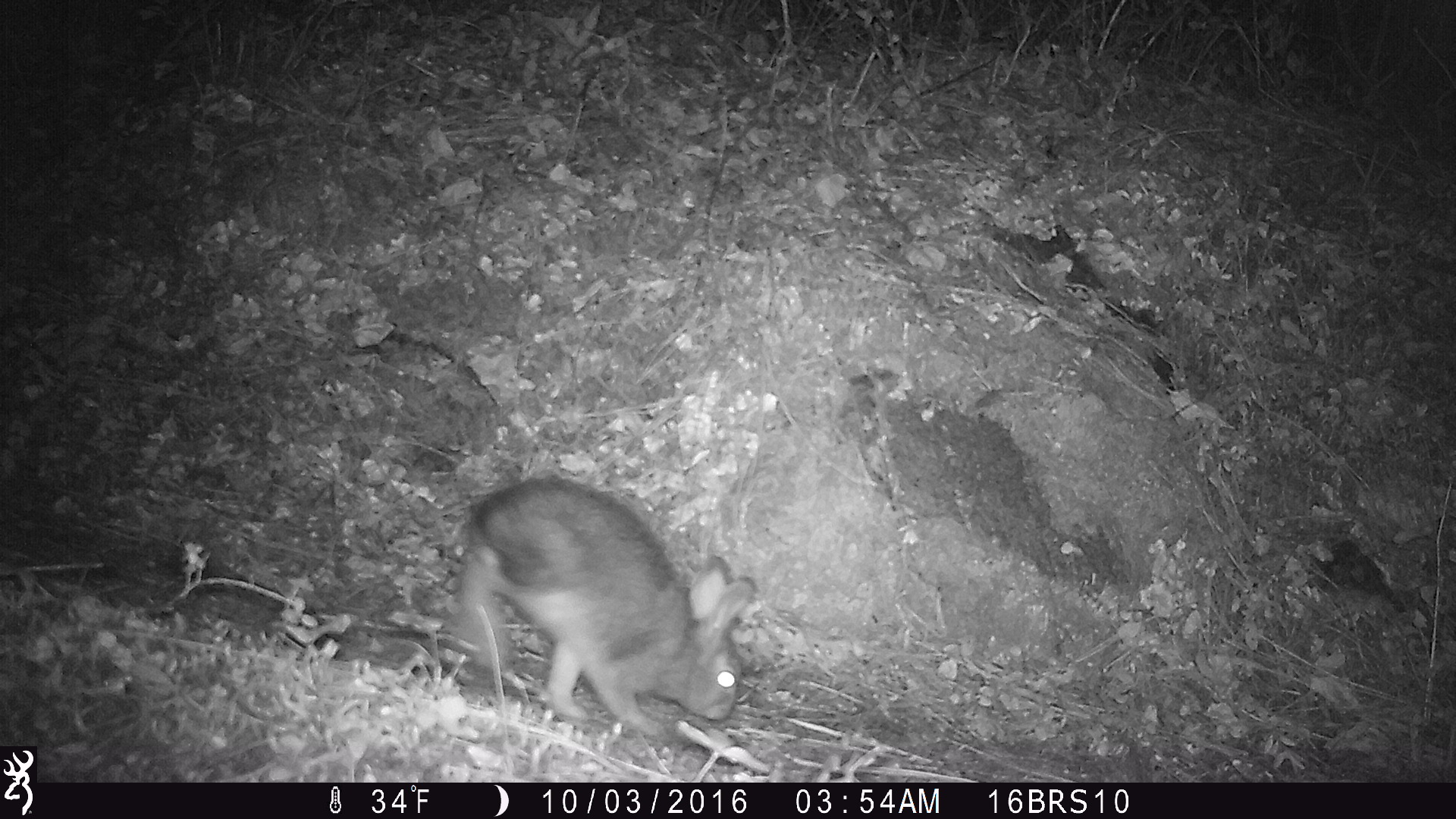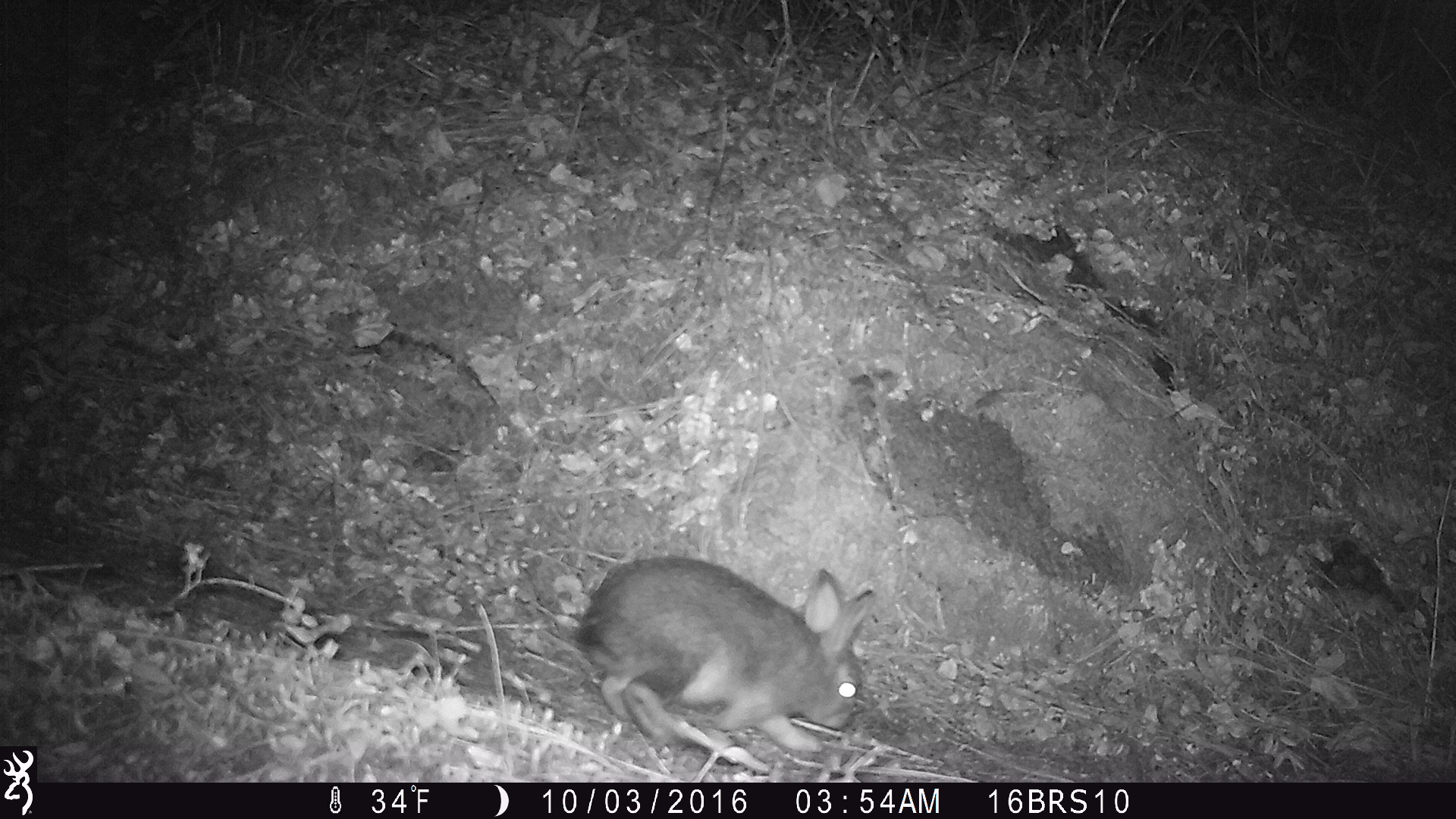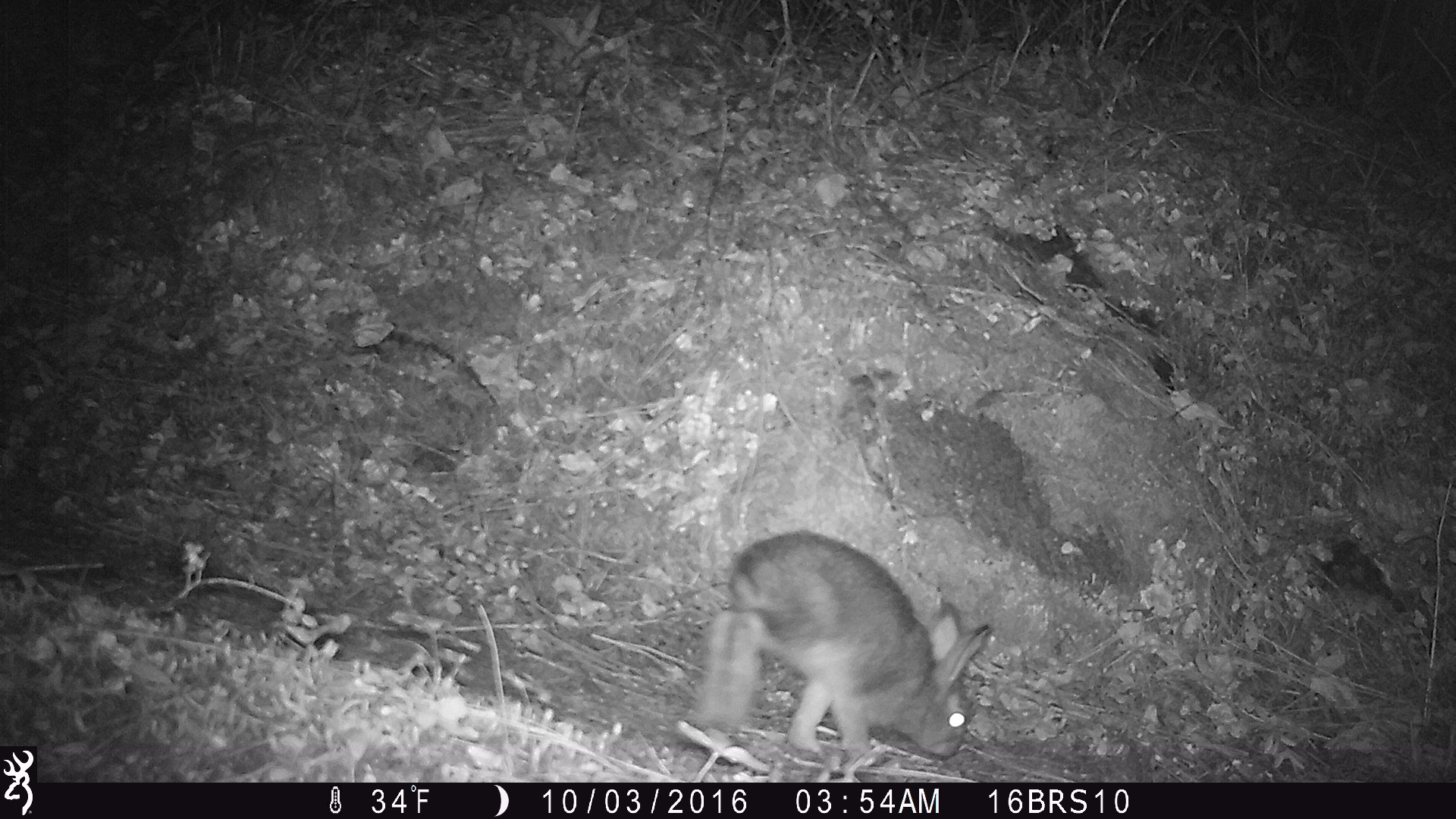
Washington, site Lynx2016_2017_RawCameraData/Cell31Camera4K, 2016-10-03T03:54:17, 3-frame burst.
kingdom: Animalia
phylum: Chordata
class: Mammalia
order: Lagomorpha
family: Leporidae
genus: Lepus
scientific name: Lepus americanus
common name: snowshoe hare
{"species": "Lepus americanus (snowshoe hare)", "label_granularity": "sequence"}